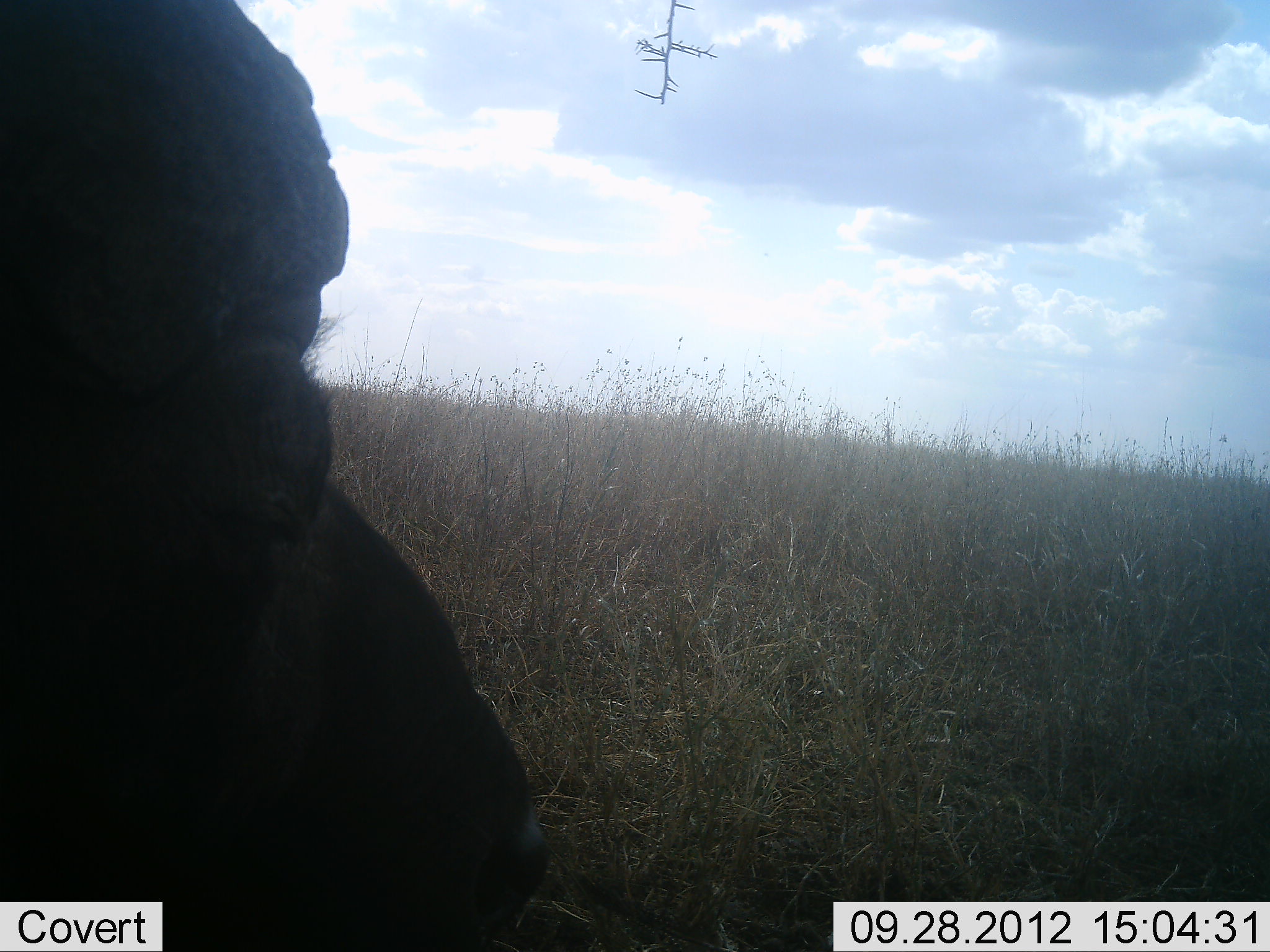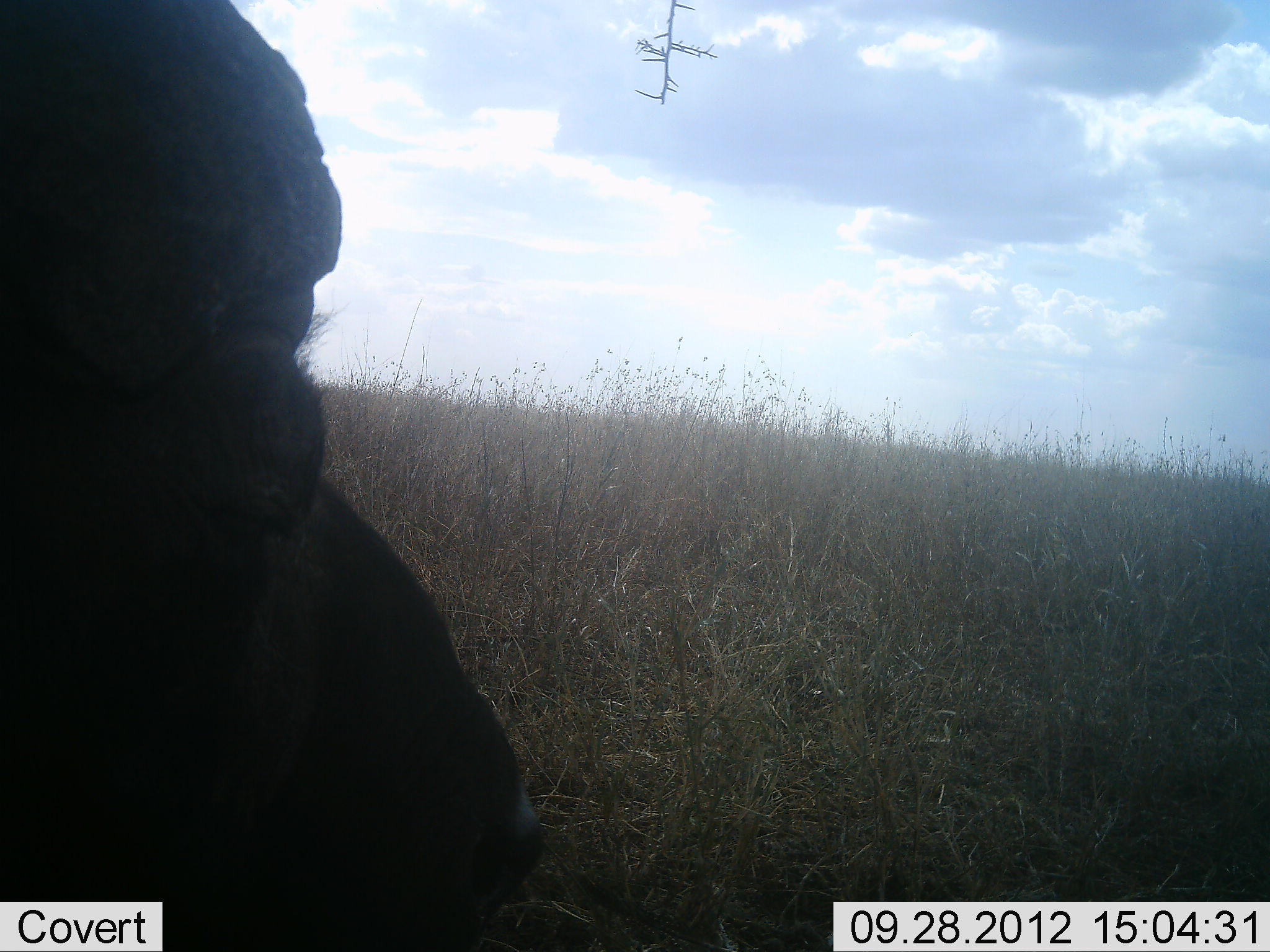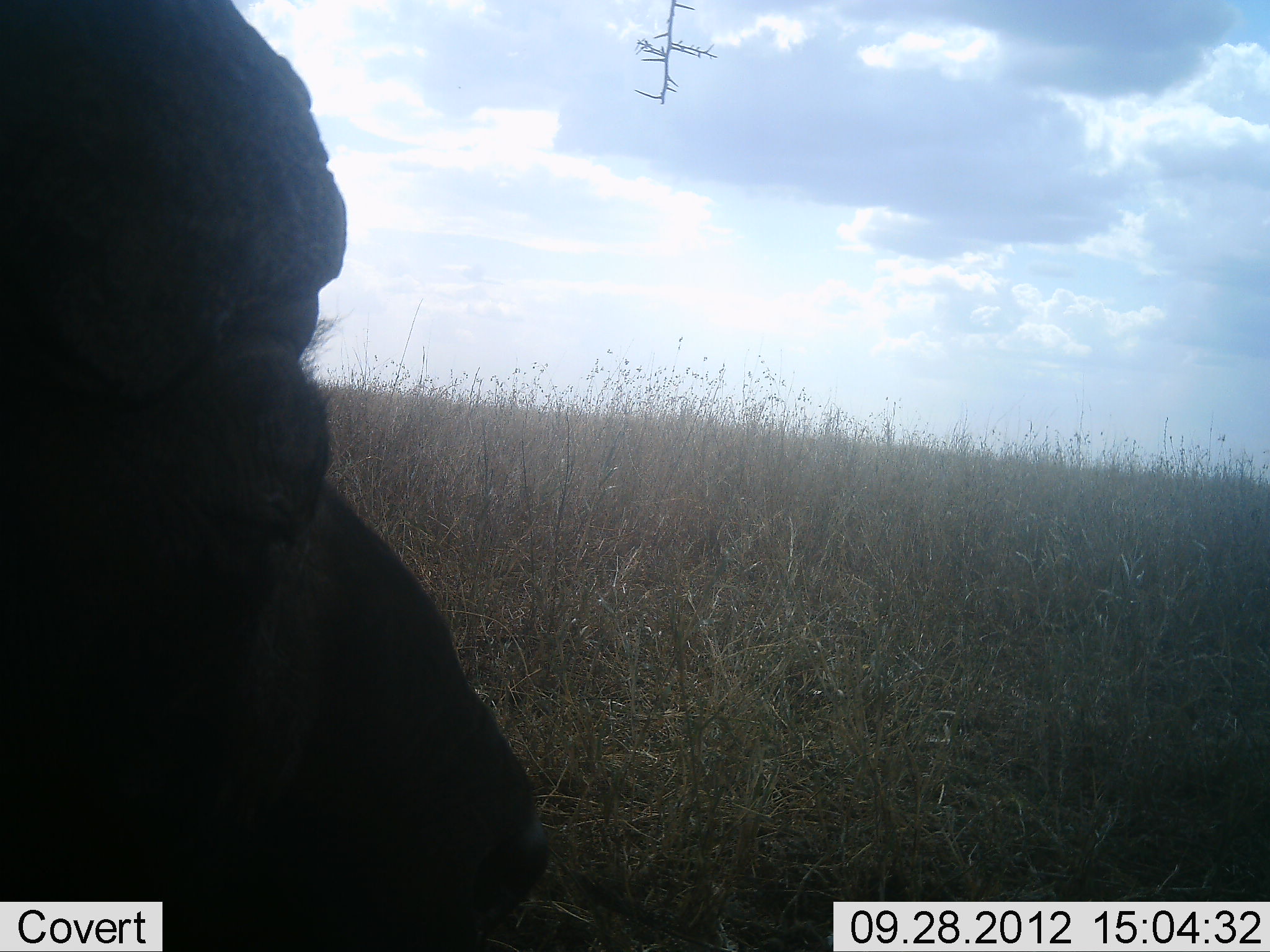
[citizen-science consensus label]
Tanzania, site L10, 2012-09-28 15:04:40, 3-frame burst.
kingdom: Animalia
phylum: Chordata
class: Mammalia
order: Artiodactyla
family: Bovidae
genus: Syncerus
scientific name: Syncerus caffer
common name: cape buffalo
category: buffalo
Buffalo (cape buffalo) (Syncerus caffer), count 1. Behavior (volunteer vote fractions): standing 20%, resting 80%, moving 0%, interacting 0%. Young present (vote fraction): 0%. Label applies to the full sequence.